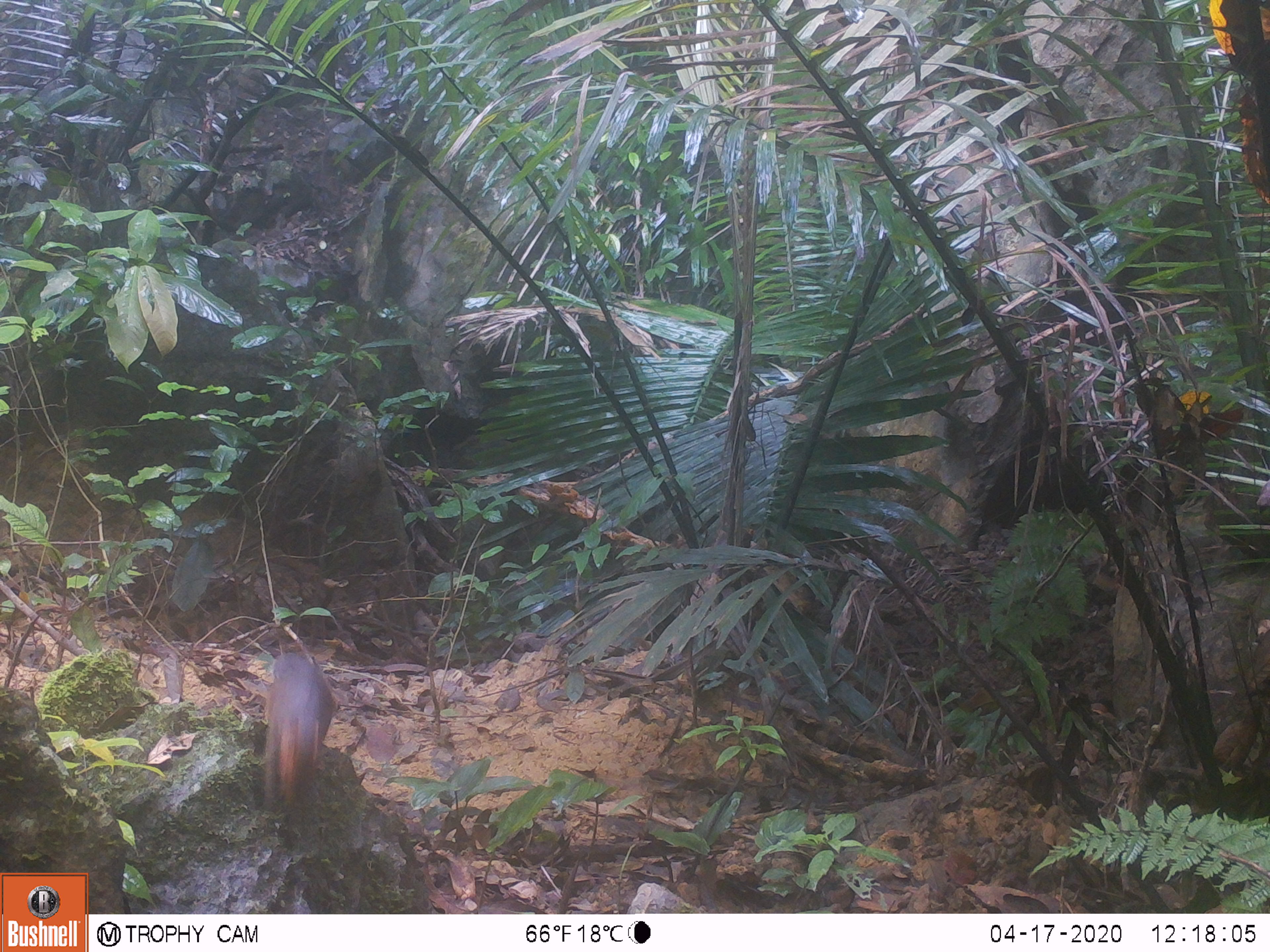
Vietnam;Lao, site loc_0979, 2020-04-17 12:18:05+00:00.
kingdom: Animalia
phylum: Chordata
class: Mammalia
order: Rodentia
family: Sciuridae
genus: Dremomys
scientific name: Dremomys rufigenis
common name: red-cheeked squirrel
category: red cheeked squirrel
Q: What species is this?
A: Red cheeked squirrel (red-cheeked squirrel) (Dremomys rufigenis).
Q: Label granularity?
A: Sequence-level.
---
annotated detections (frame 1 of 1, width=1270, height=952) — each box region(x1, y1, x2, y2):
red cheeked squirrel: region(261, 651, 335, 811)